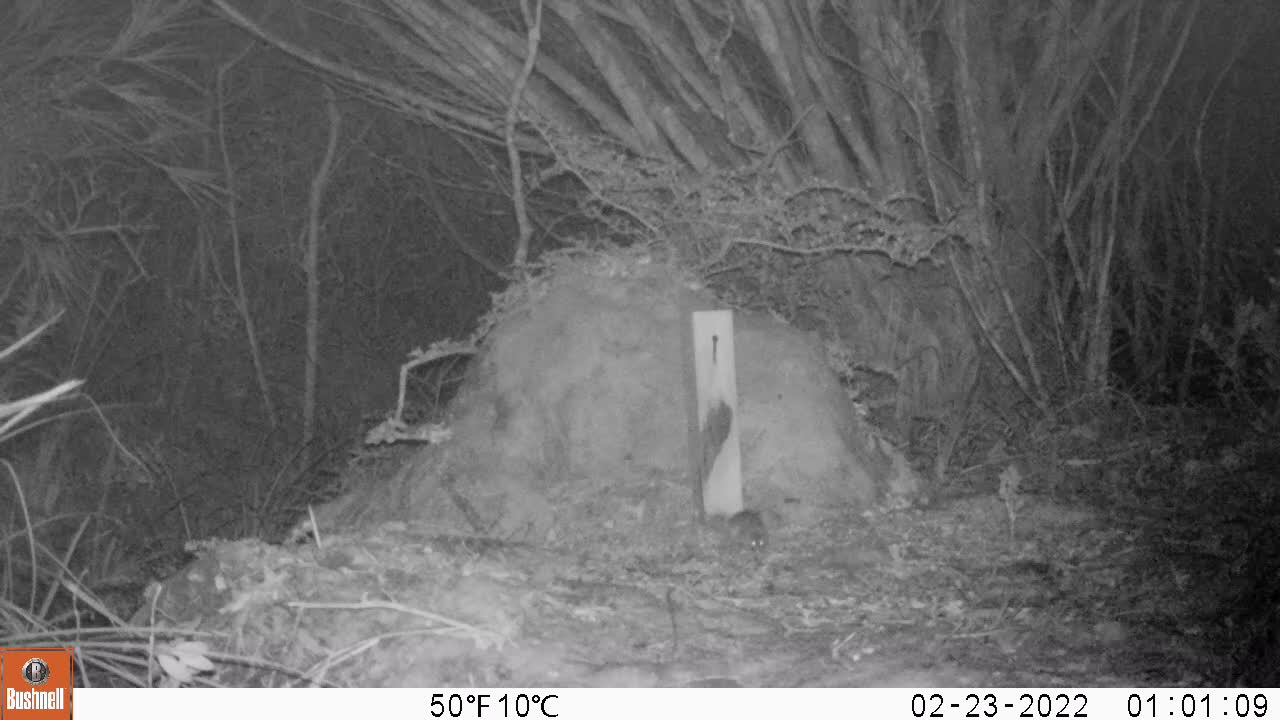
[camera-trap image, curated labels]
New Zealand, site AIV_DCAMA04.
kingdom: Animalia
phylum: Chordata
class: Mammalia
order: Rodentia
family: Muridae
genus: Mus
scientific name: Mus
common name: mouse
Mouse (Mus).